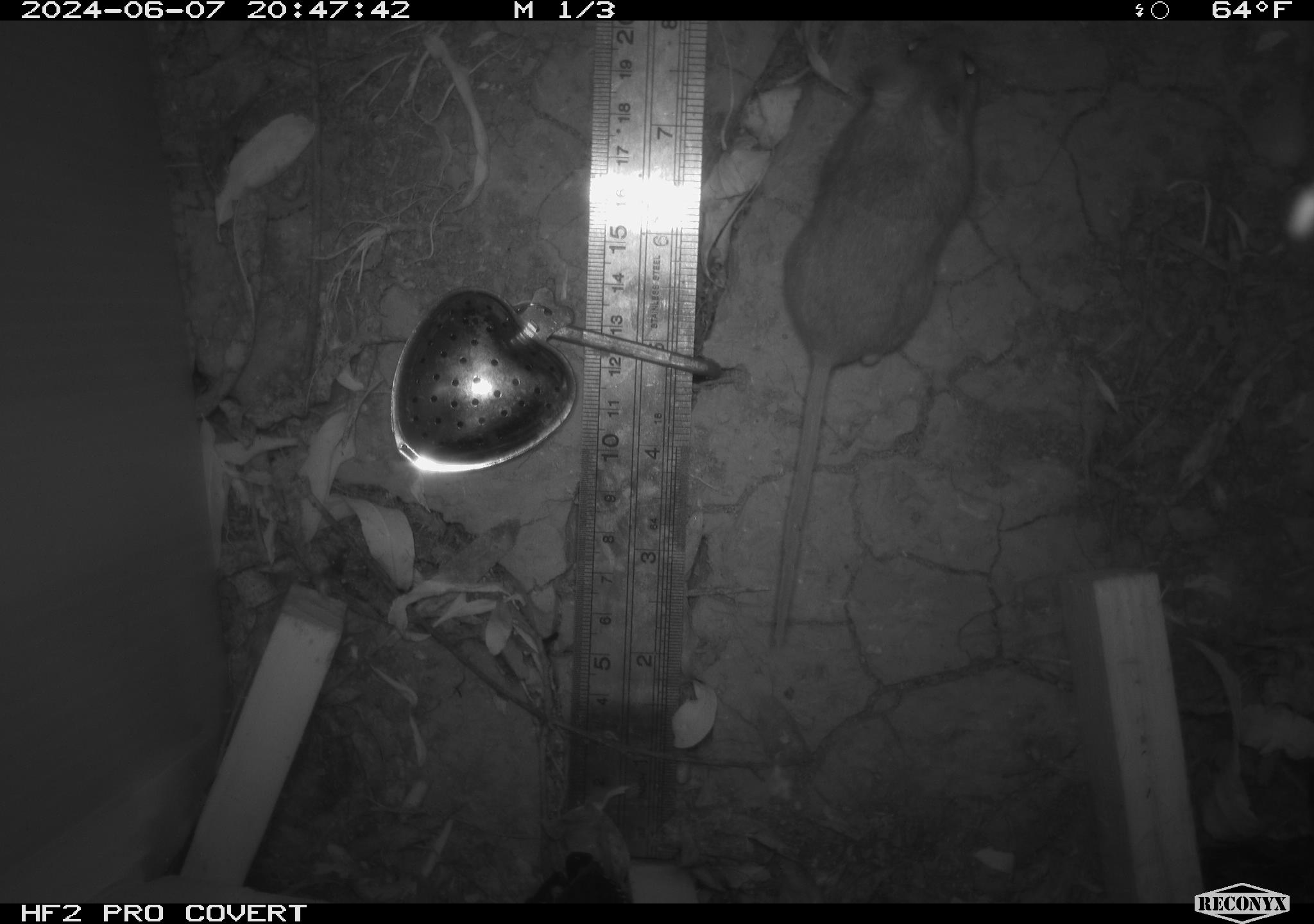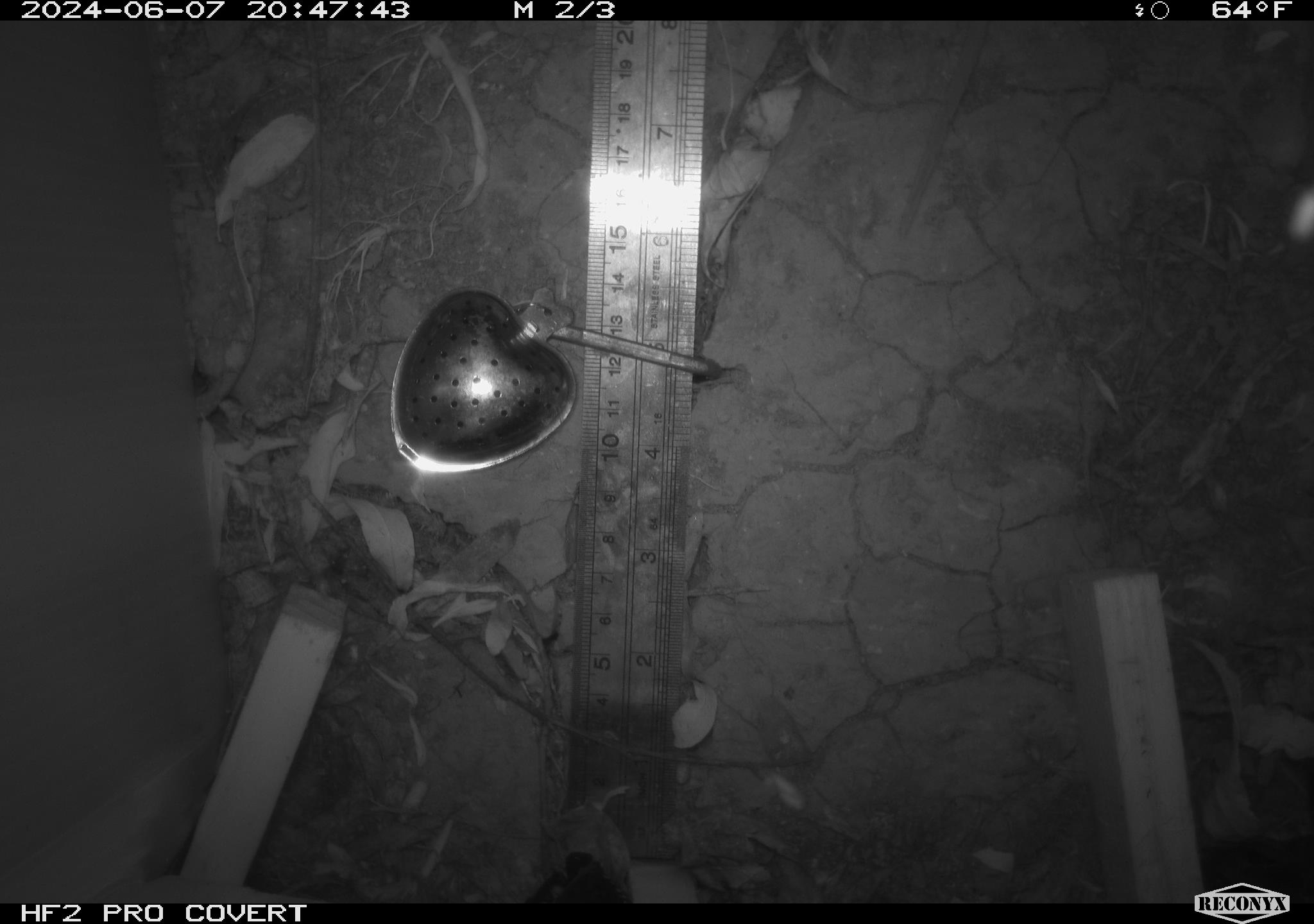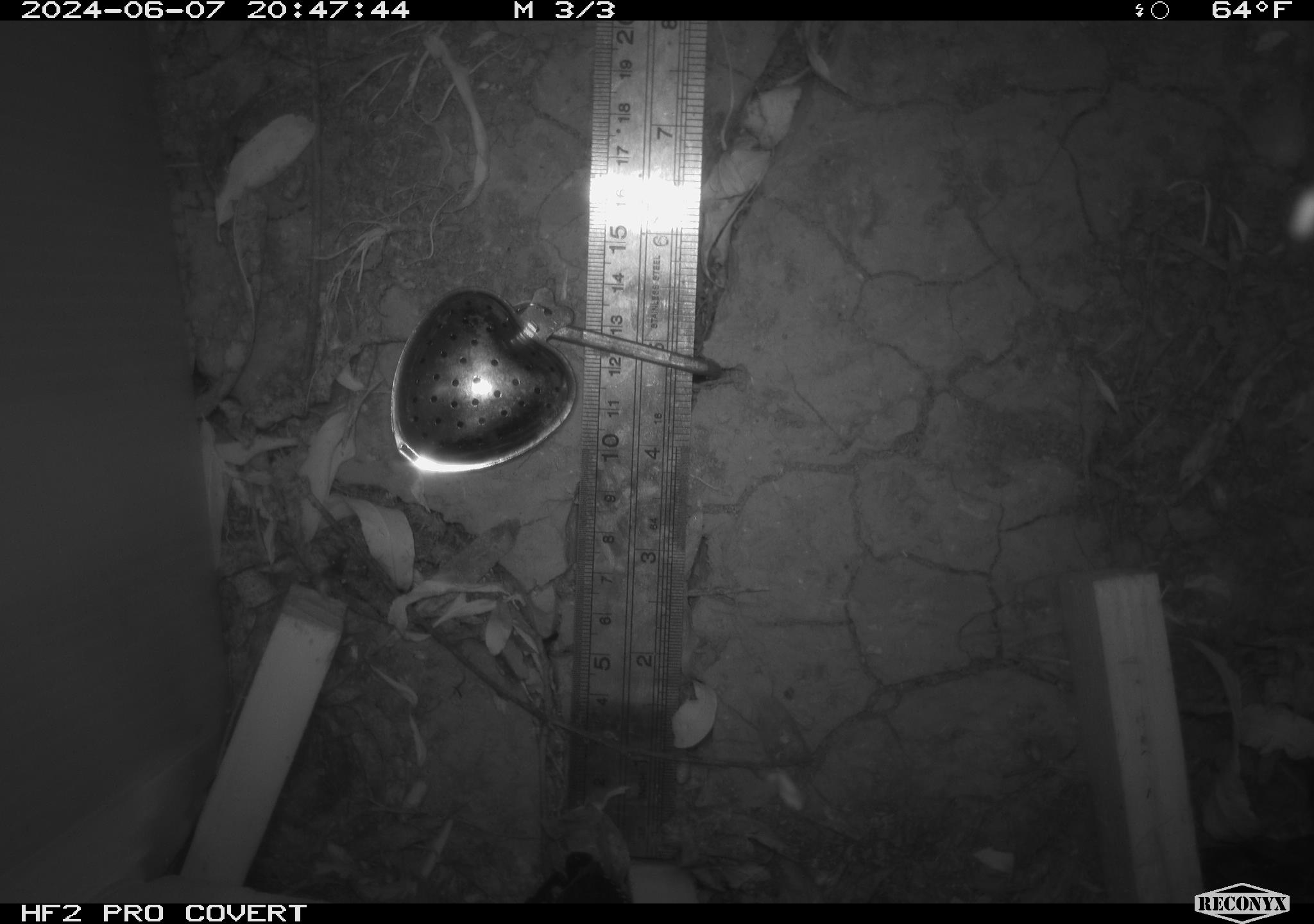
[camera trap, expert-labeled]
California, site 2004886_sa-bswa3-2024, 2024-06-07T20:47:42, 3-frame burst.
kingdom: Animalia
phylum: Chordata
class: Mammalia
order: Rodentia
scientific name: Rodentia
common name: mouse species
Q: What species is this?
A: Mouse species (Rodentia).